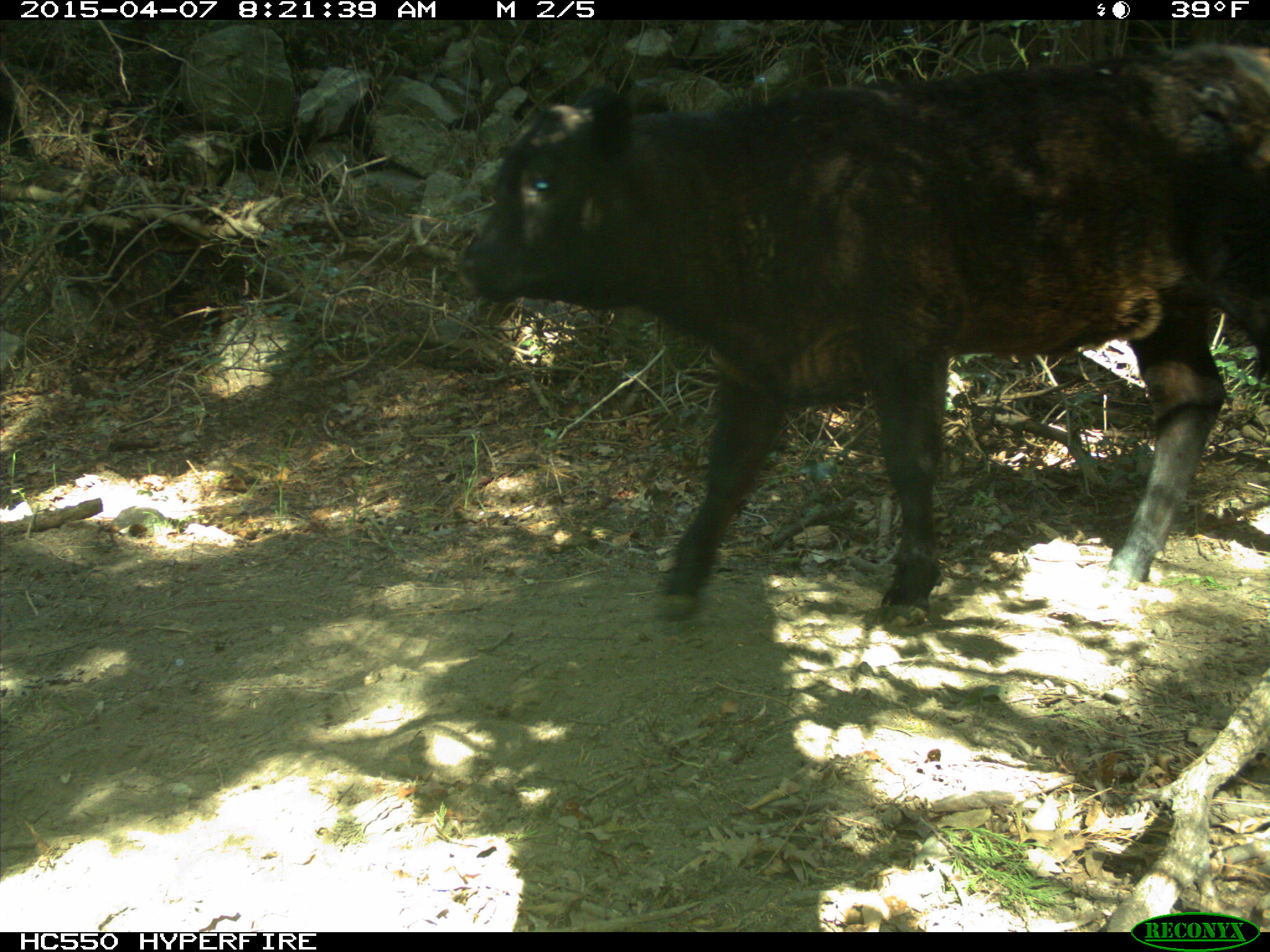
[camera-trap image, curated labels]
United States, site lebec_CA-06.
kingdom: Animalia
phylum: Chordata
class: Mammalia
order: Artiodactyla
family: Bovidae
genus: Bos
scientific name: Bos taurus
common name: domestic cow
Bos taurus (domestic cow).